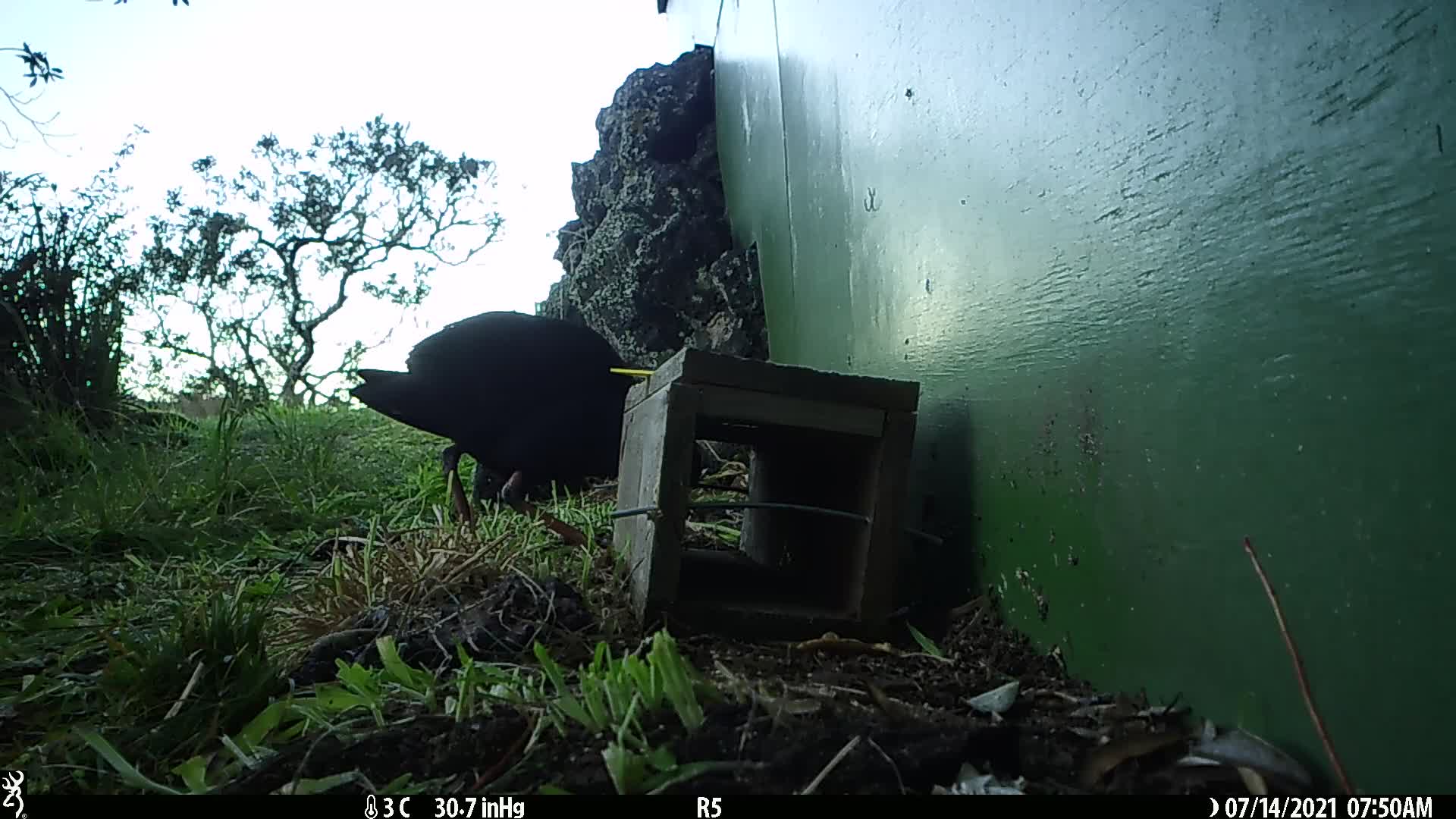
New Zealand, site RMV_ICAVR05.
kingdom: Animalia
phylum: Chordata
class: Aves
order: Gruiformes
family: Rallidae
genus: Porphyrio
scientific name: Porphyrio melanotus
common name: australasian swamphen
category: pukeko